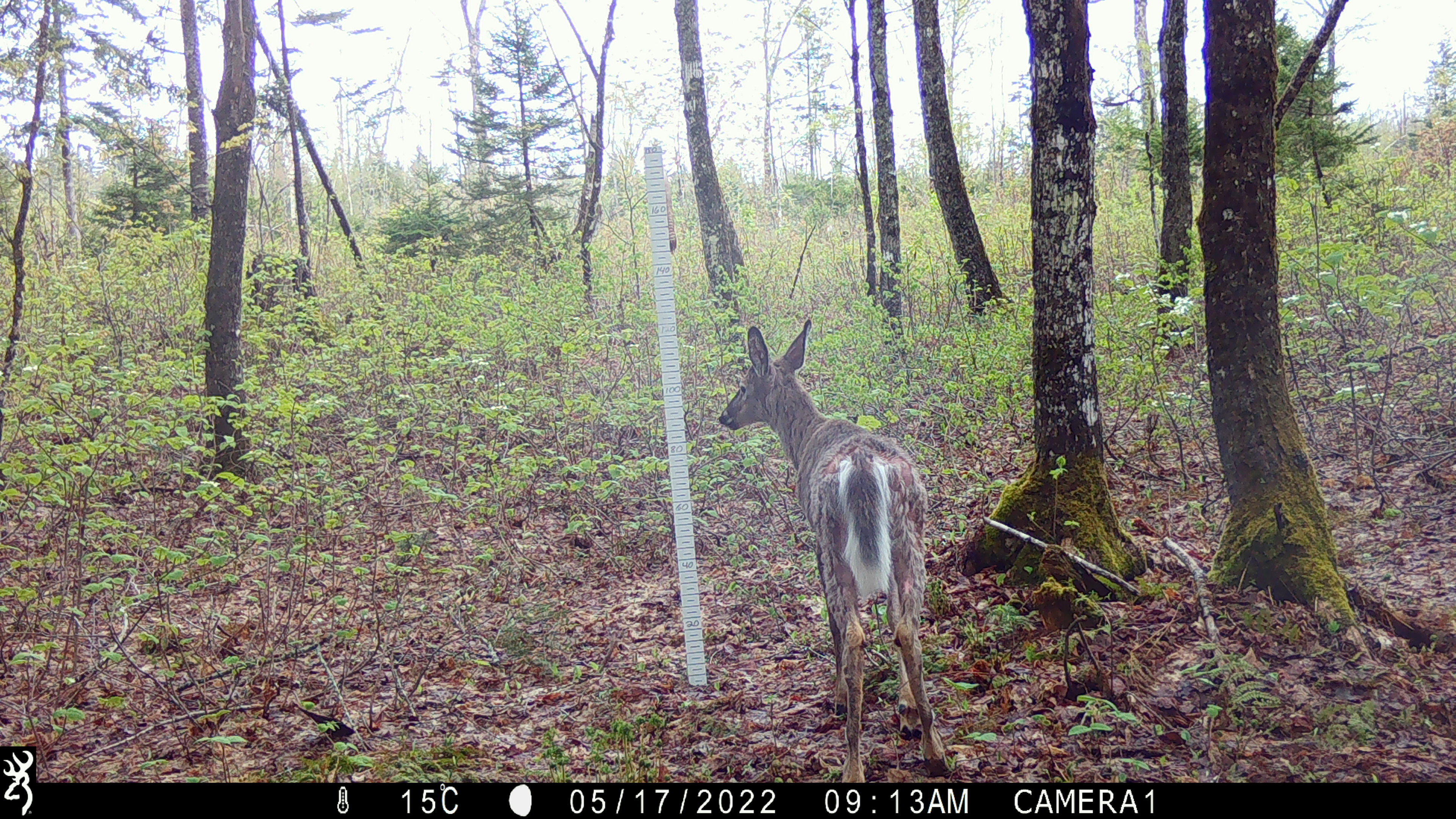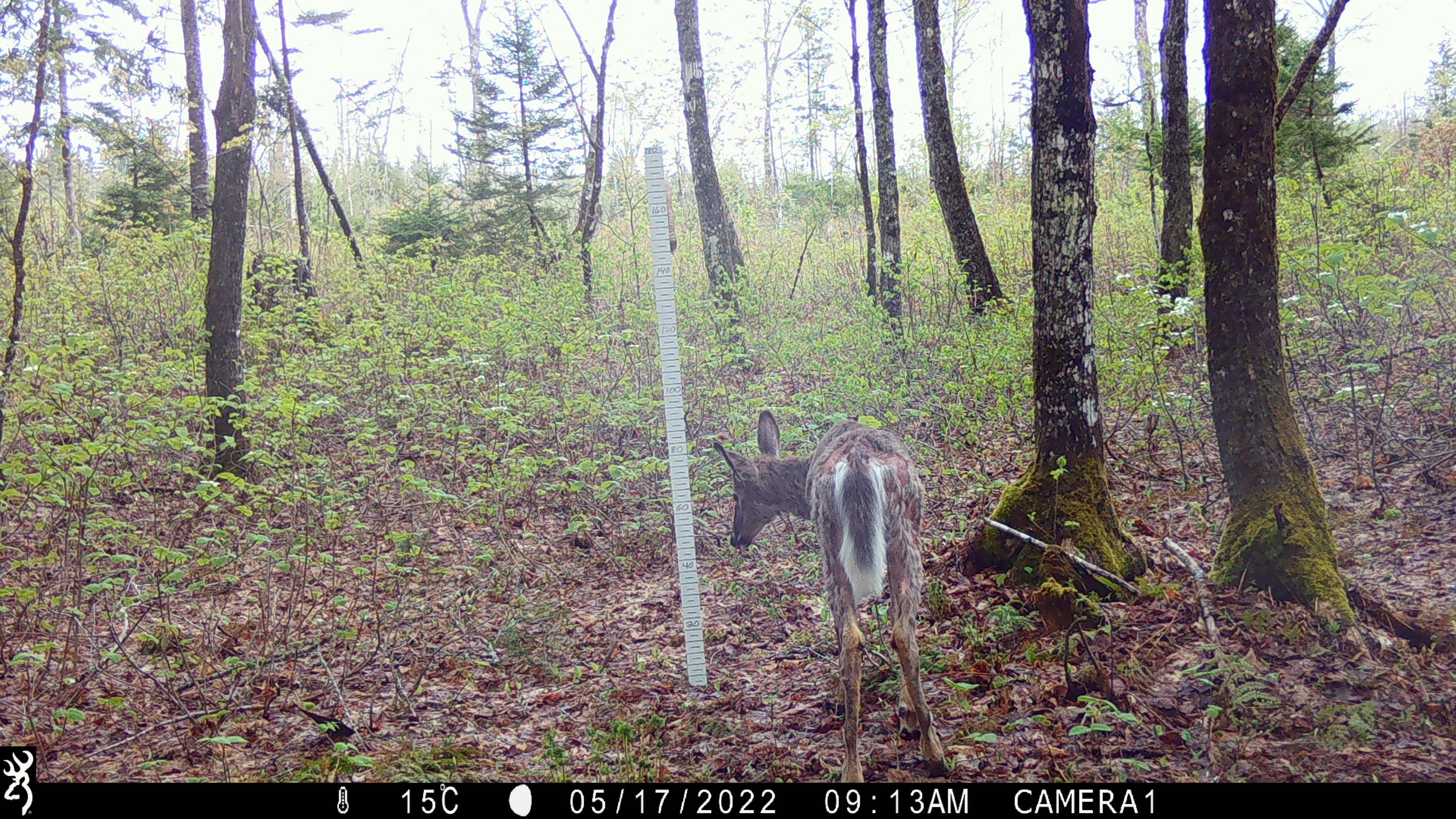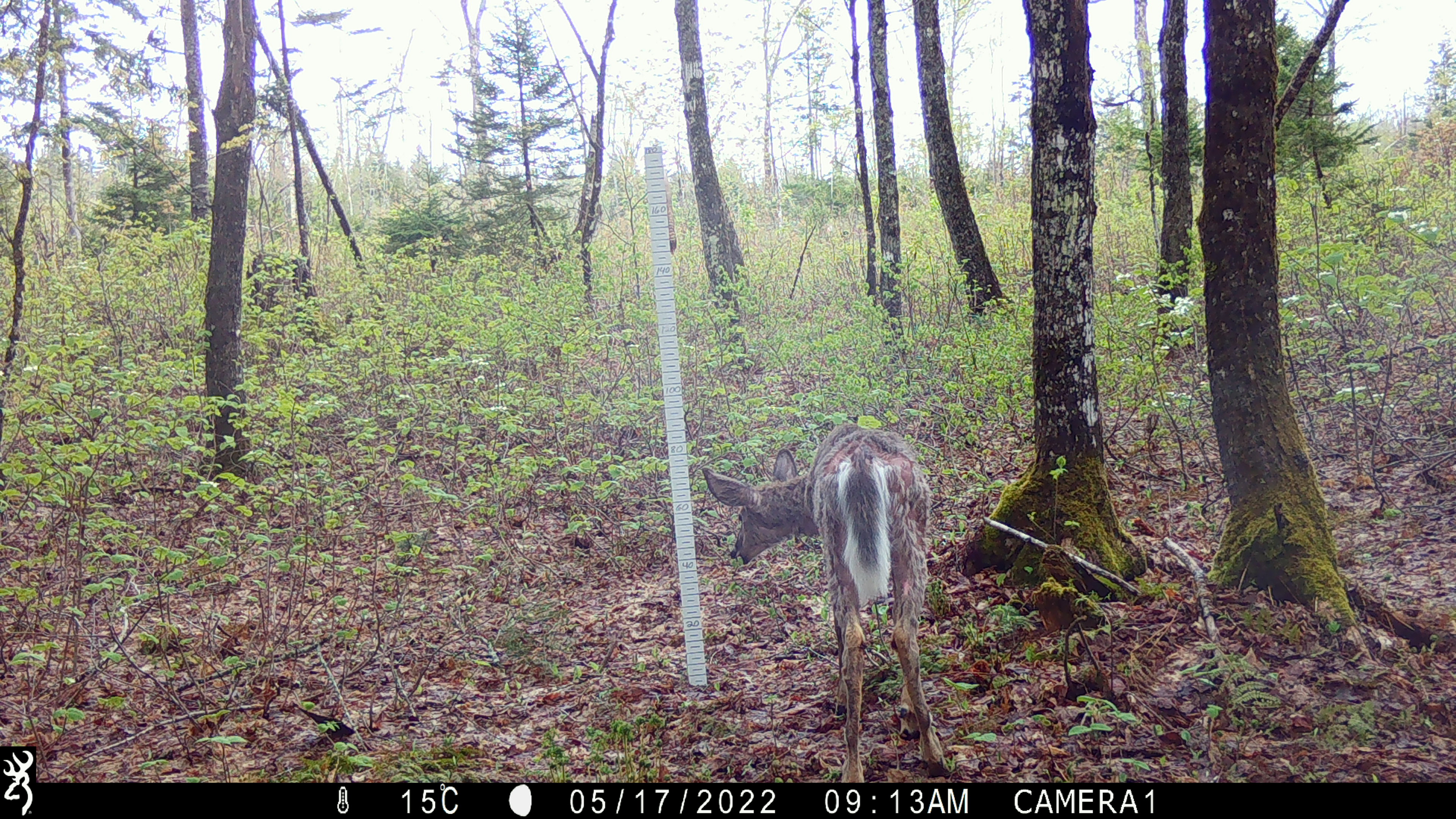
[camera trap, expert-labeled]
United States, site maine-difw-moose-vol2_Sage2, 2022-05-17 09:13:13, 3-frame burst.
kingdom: Animalia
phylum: Chordata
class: Mammalia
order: Artiodactyla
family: Cervidae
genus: Odocoileus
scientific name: Odocoileus virginianus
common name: white-tailed deer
White-tailed deer (Odocoileus virginianus).